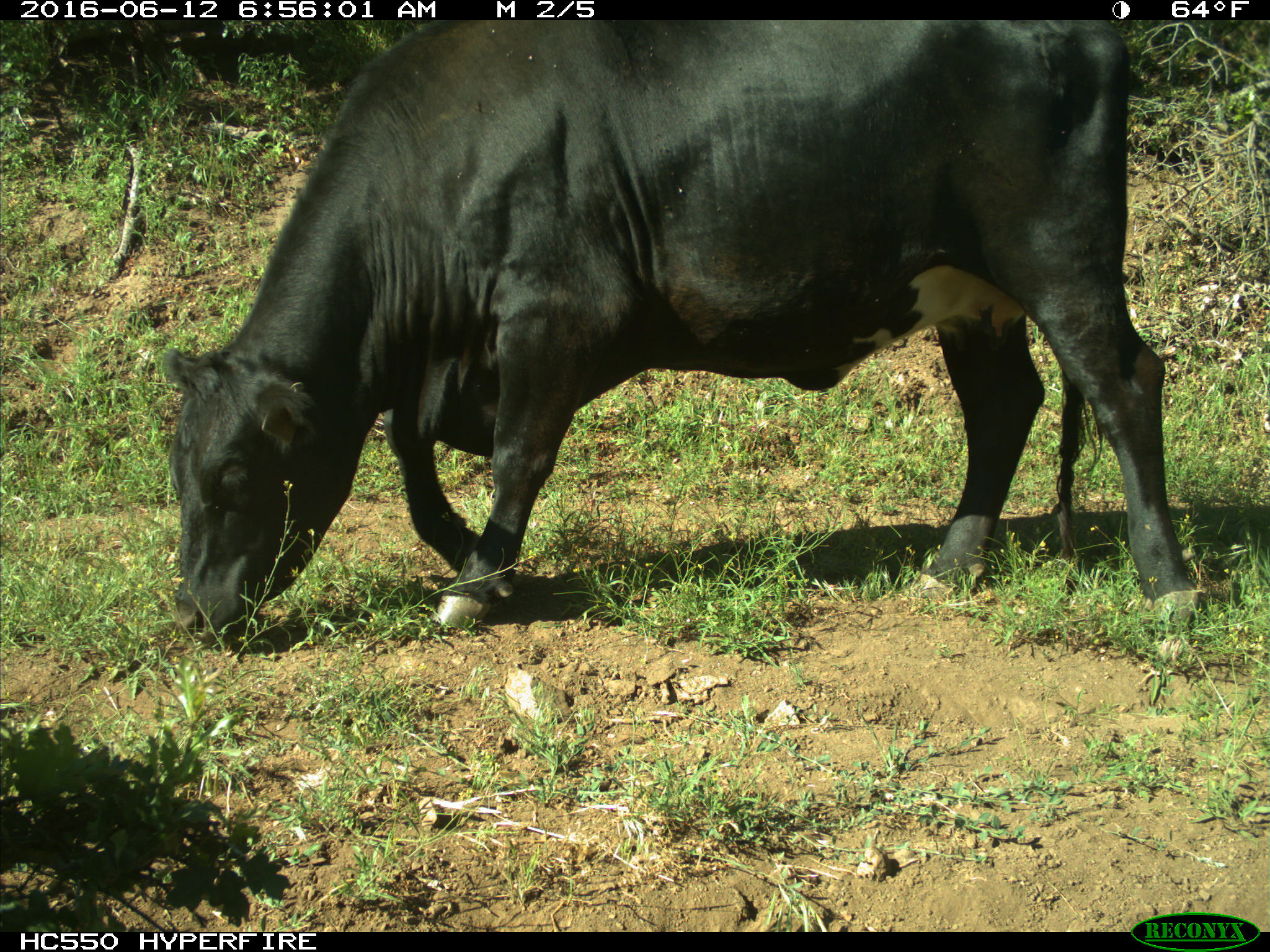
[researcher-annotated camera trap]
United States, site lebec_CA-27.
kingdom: Animalia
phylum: Chordata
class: Mammalia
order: Artiodactyla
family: Bovidae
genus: Bos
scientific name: Bos taurus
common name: domestic cow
Bos taurus (domestic cow).